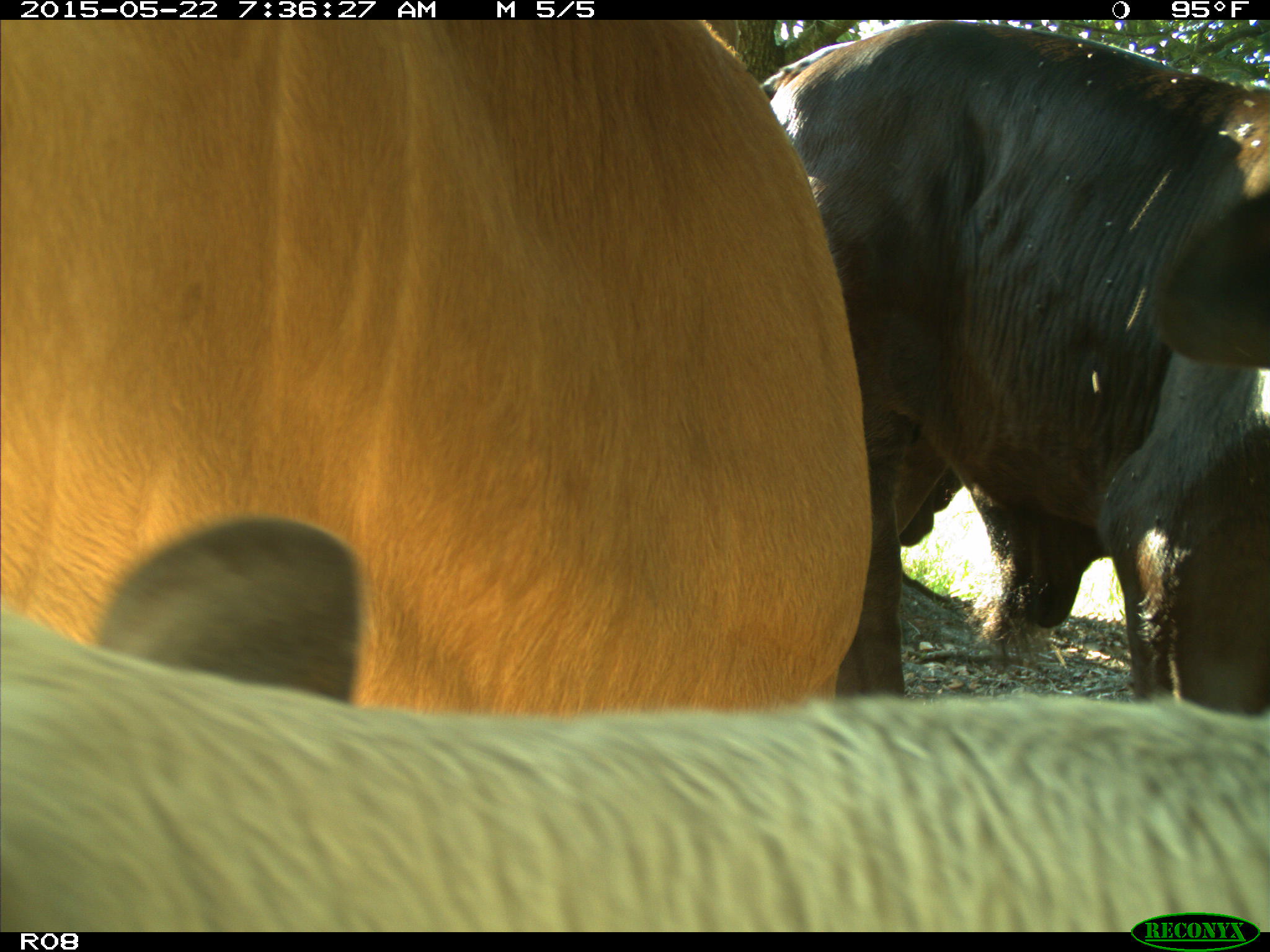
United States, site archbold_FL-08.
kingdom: Animalia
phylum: Chordata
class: Mammalia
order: Artiodactyla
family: Bovidae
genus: Bos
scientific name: Bos taurus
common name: domestic cow